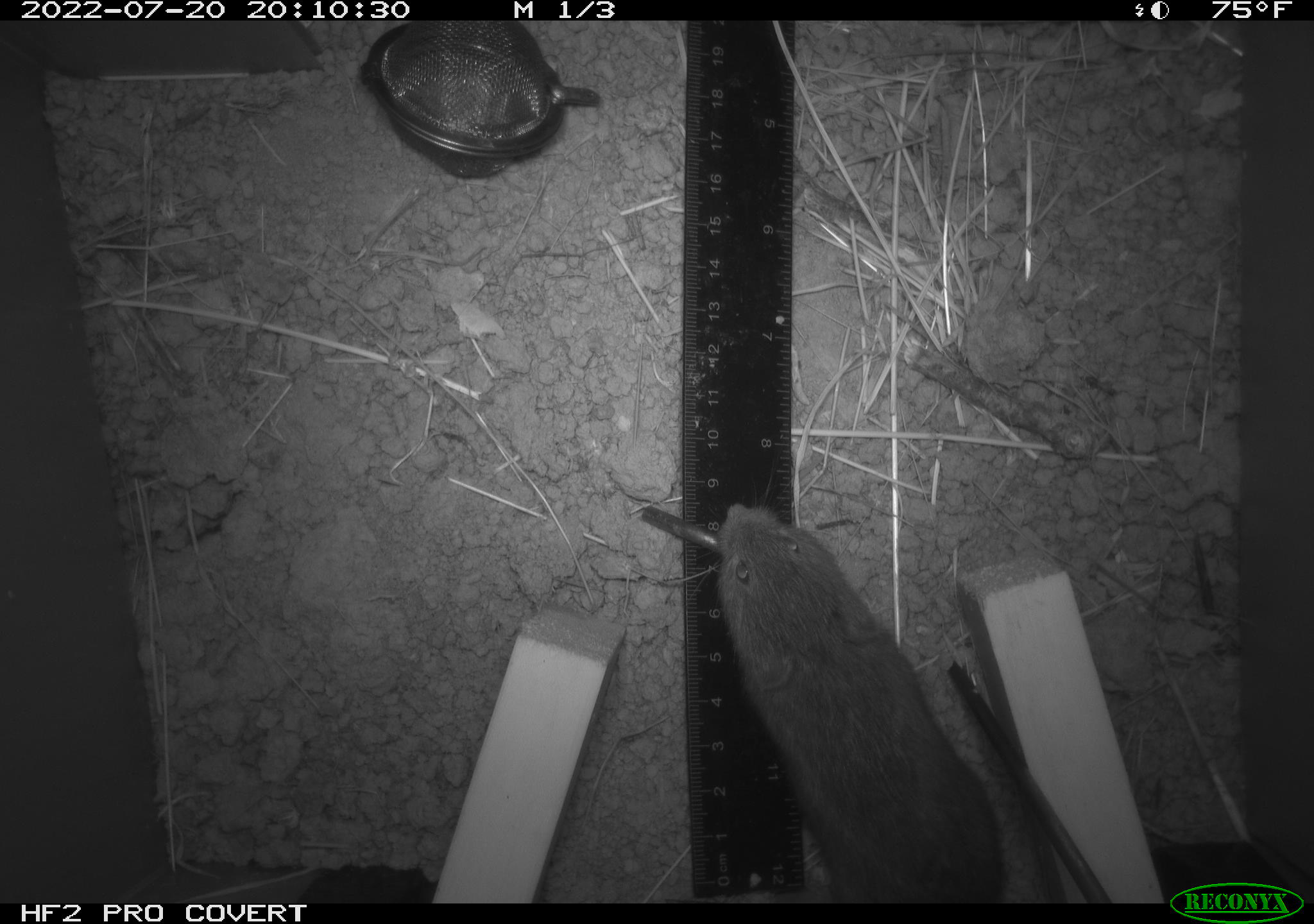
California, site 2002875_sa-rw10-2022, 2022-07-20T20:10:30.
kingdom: Animalia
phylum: Chordata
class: Mammalia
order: Rodentia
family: Cricetidae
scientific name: Arvicolinae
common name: voles, lemmings, and muskrats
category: arvicolinae subfamily